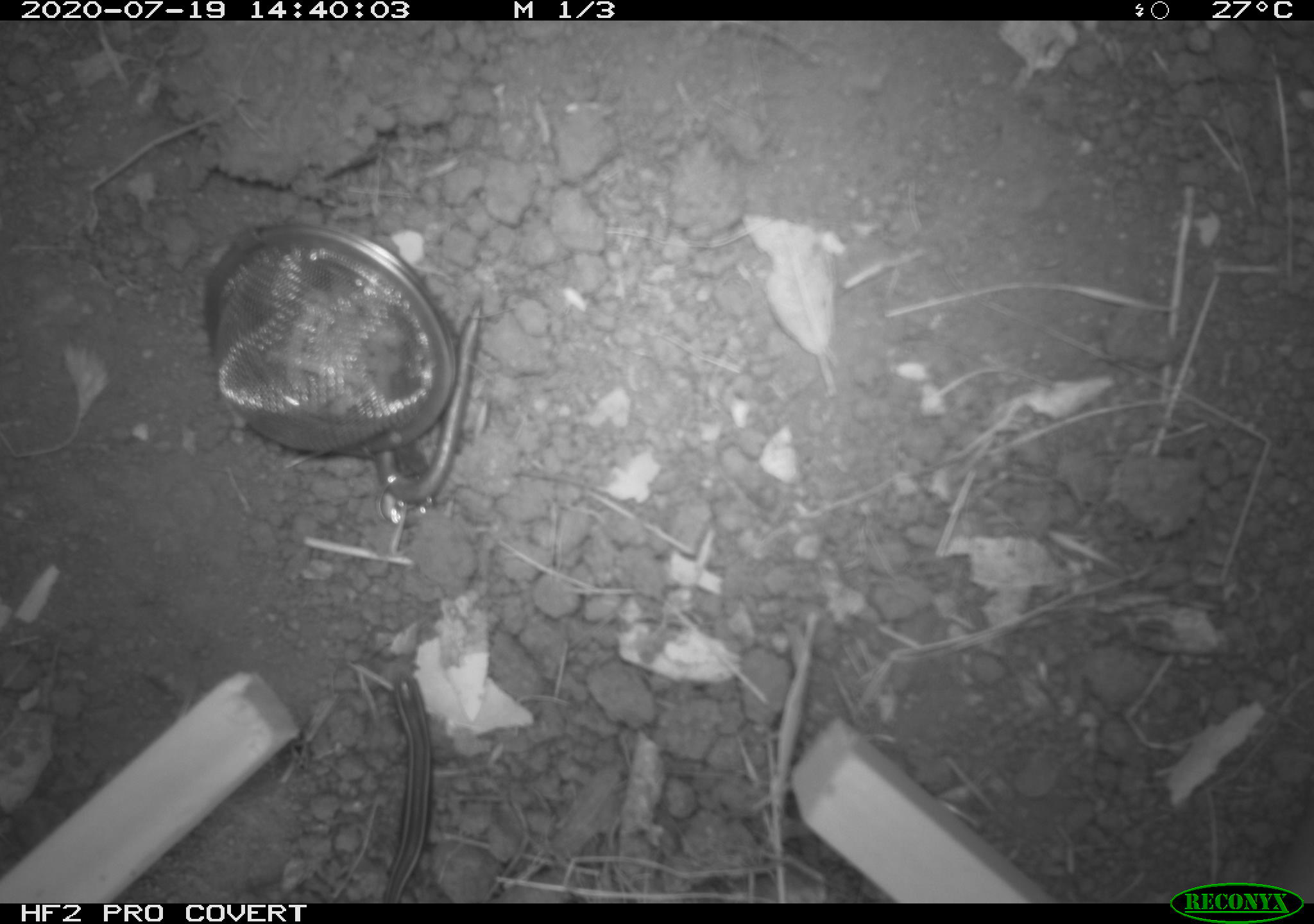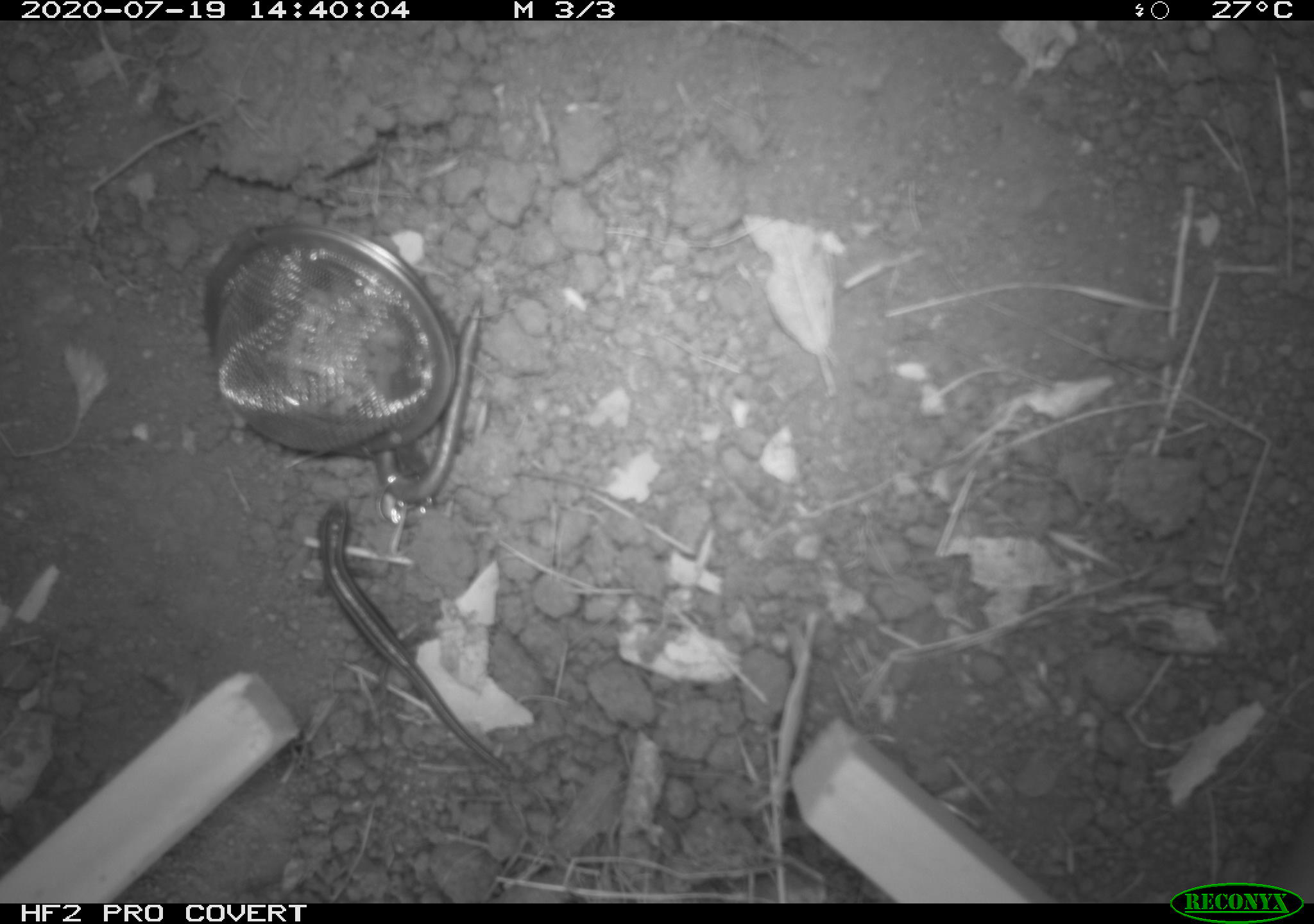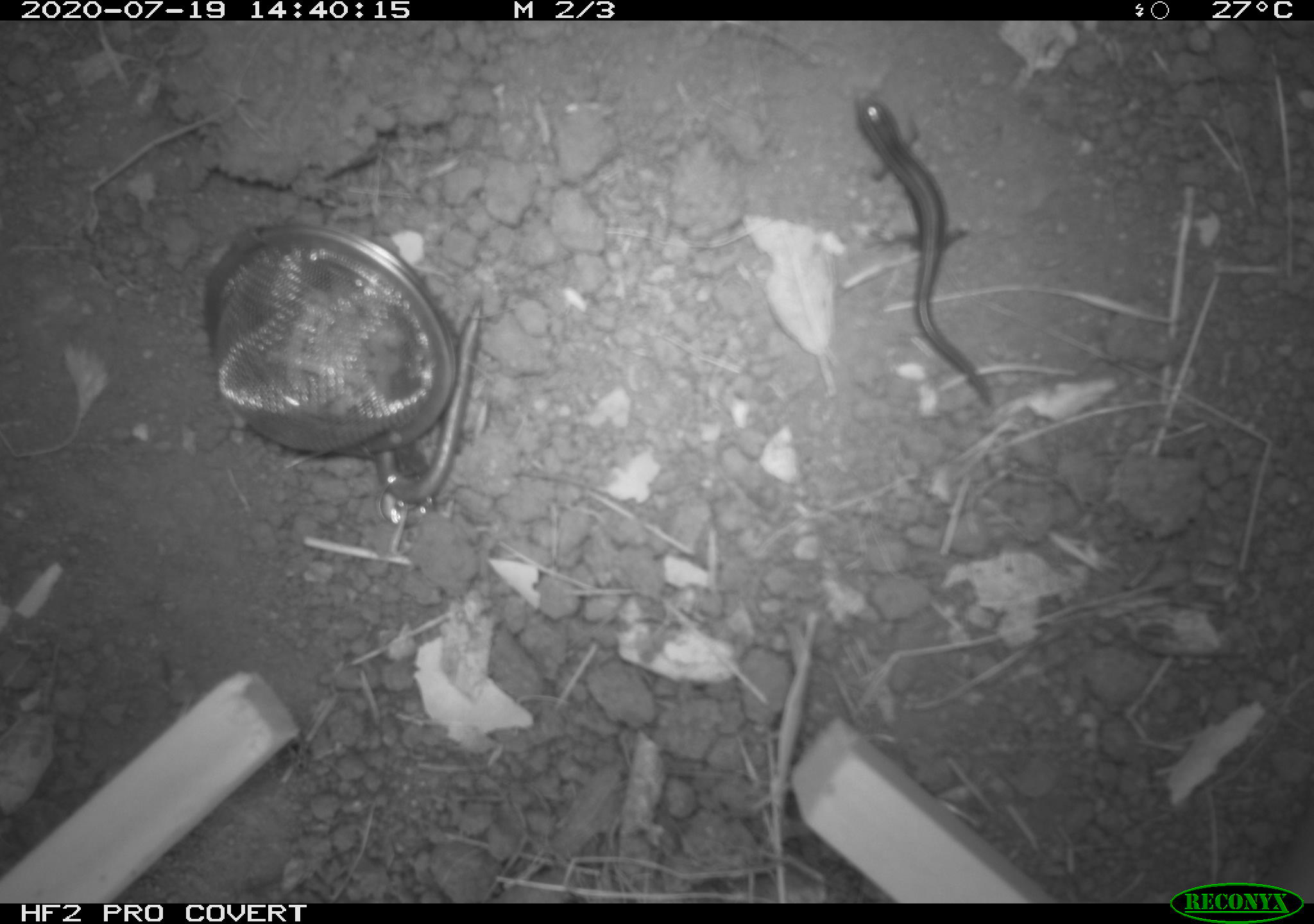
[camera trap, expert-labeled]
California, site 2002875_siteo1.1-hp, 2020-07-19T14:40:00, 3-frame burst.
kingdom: Animalia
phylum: Chordata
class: Reptilia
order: Squamata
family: Scincidae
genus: Plestiodon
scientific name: Plestiodon skiltonianus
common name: western skink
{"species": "western skink (Plestiodon skiltonianus)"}